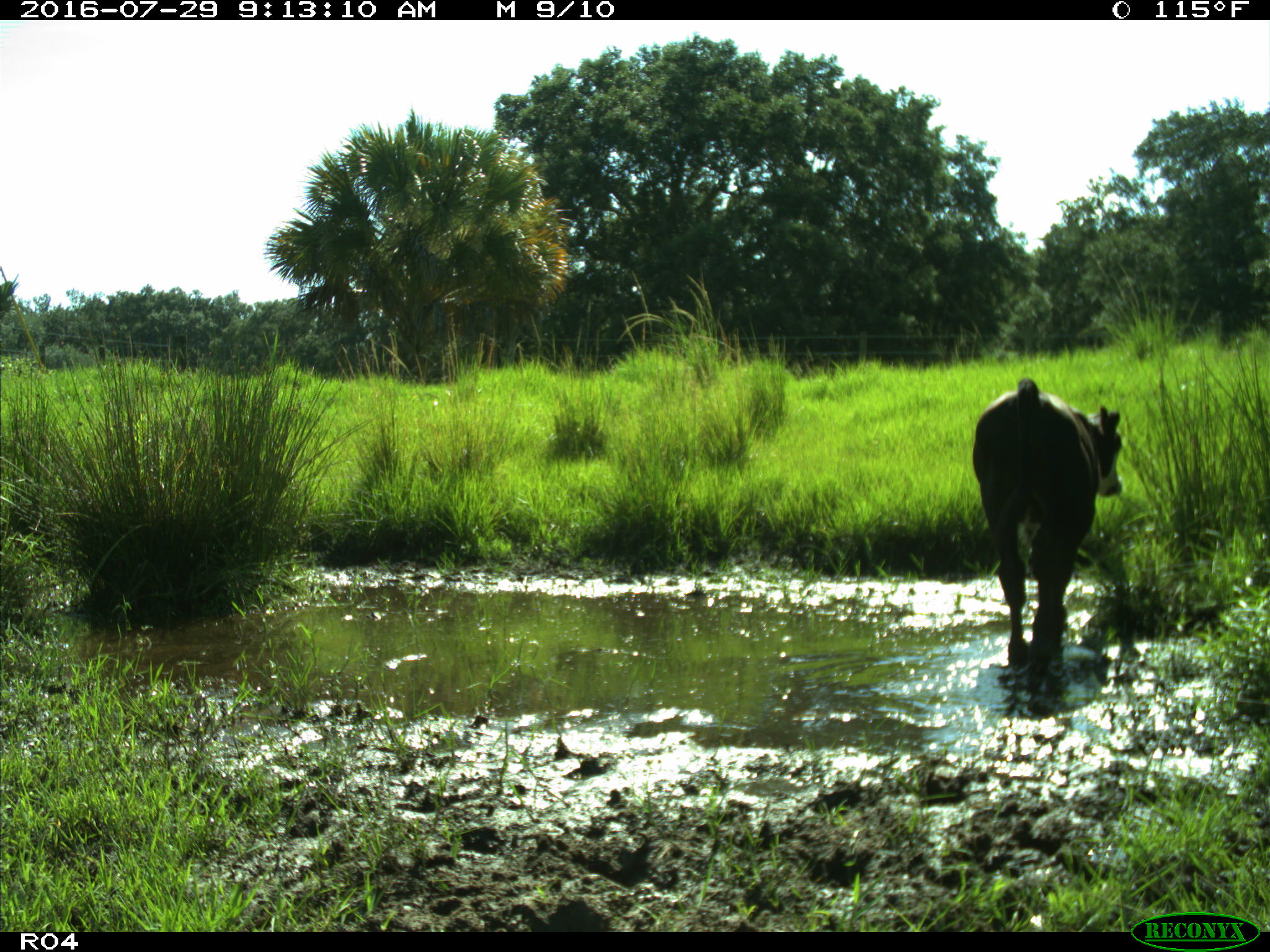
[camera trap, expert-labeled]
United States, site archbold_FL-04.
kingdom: Animalia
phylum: Chordata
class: Mammalia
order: Artiodactyla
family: Bovidae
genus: Bos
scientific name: Bos taurus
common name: domestic cow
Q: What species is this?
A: Bos taurus (domestic cow).